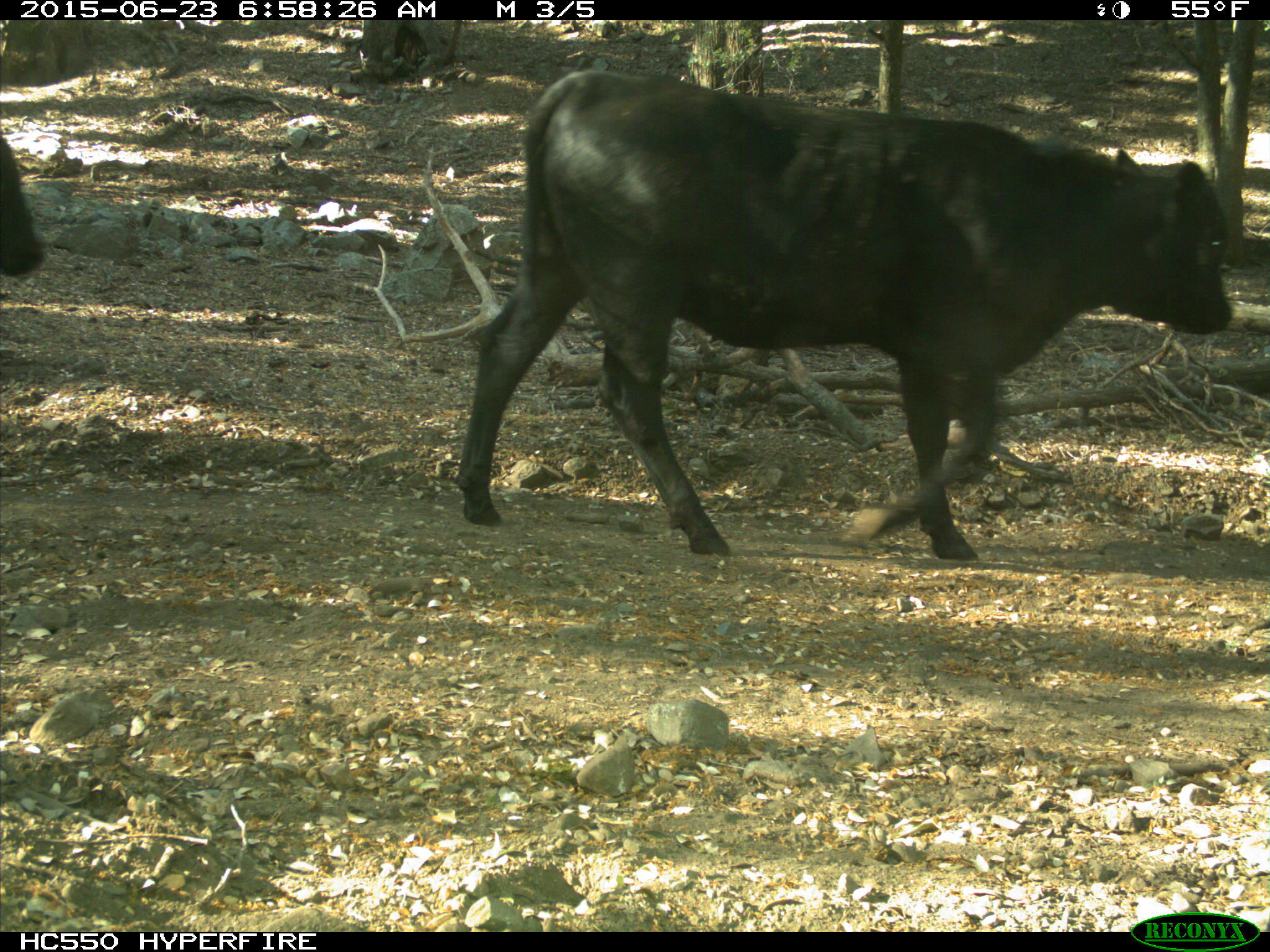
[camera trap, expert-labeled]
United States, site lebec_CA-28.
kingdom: Animalia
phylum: Chordata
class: Mammalia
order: Artiodactyla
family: Bovidae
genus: Bos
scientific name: Bos taurus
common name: domestic cow